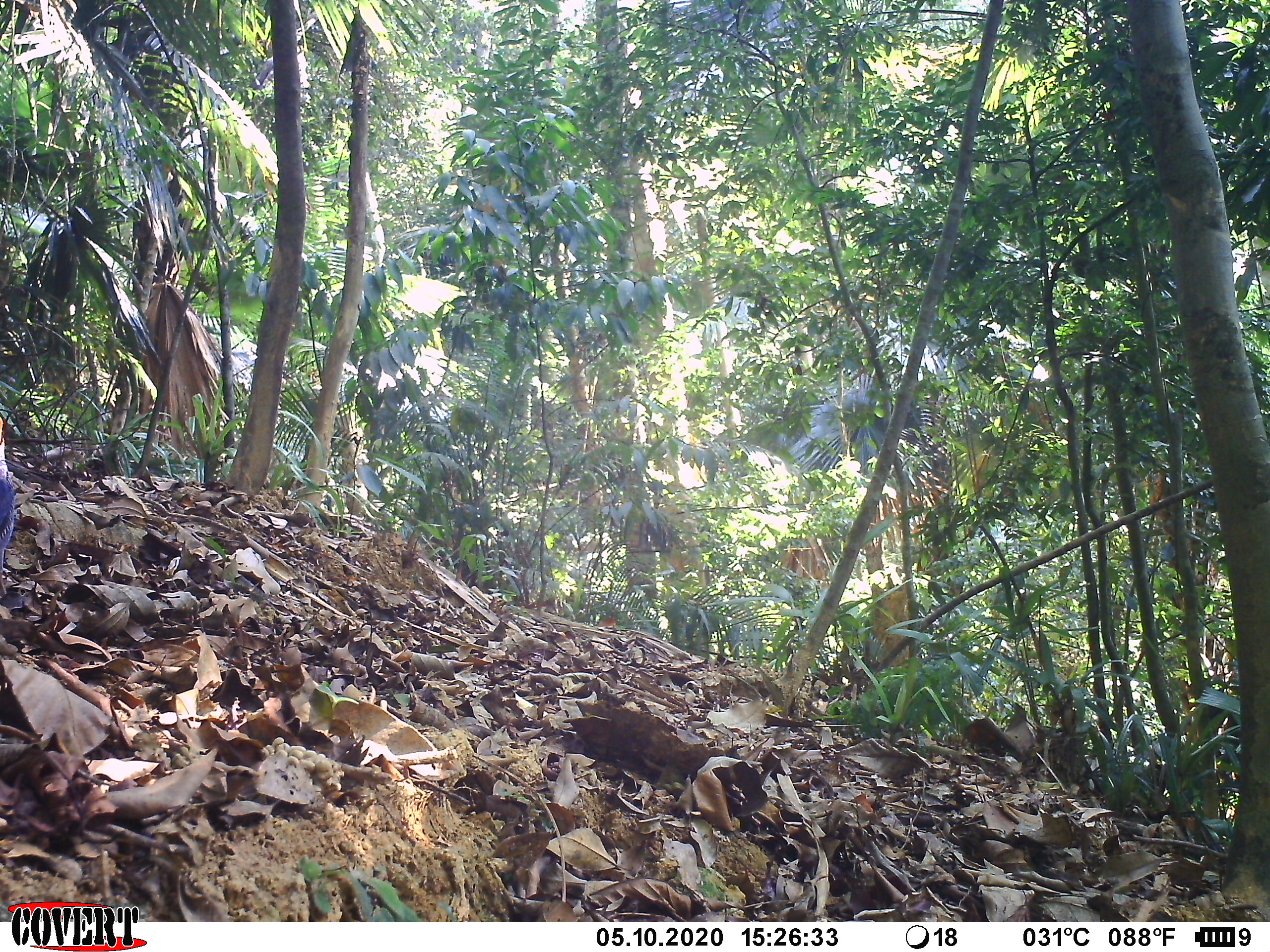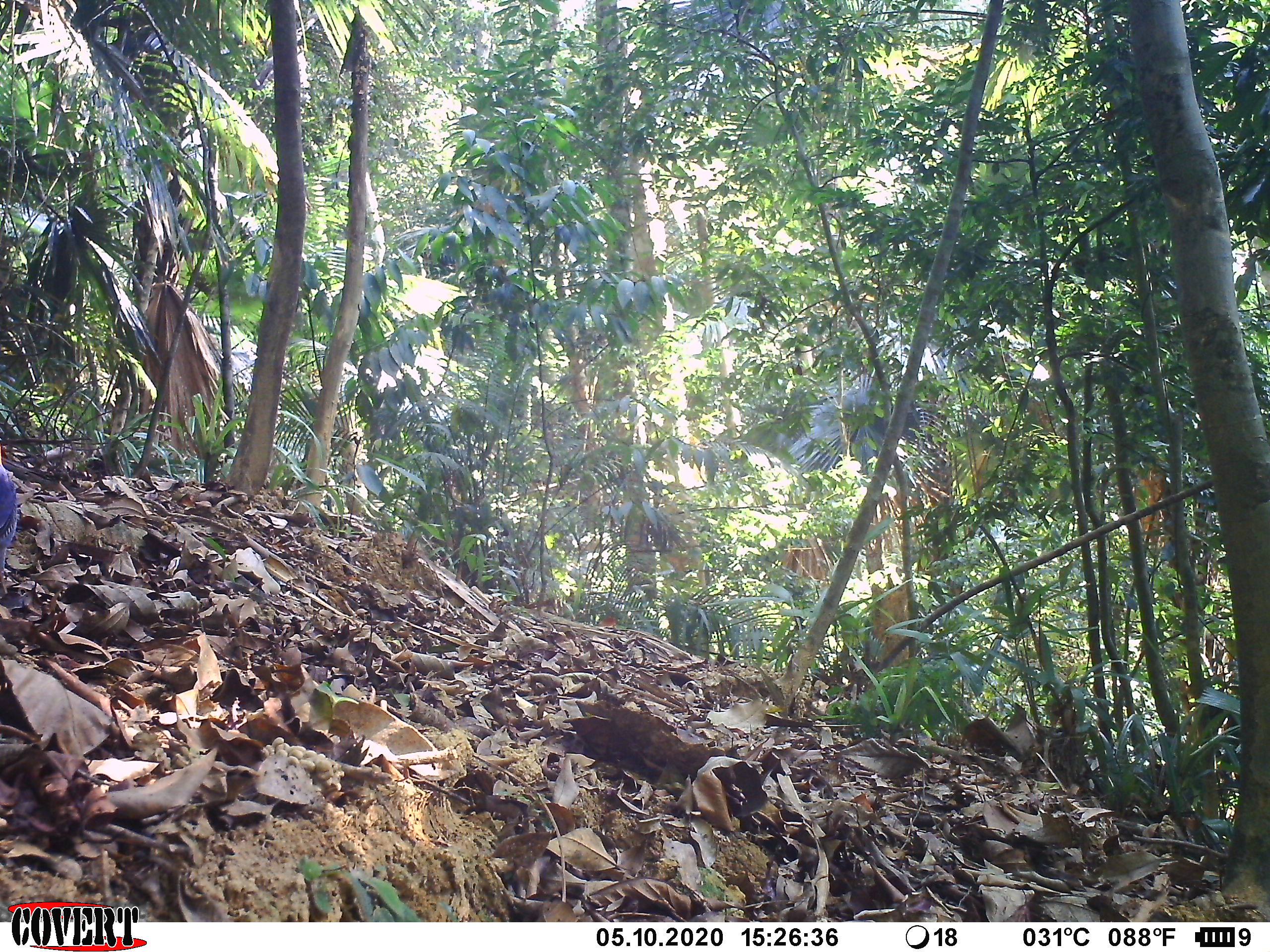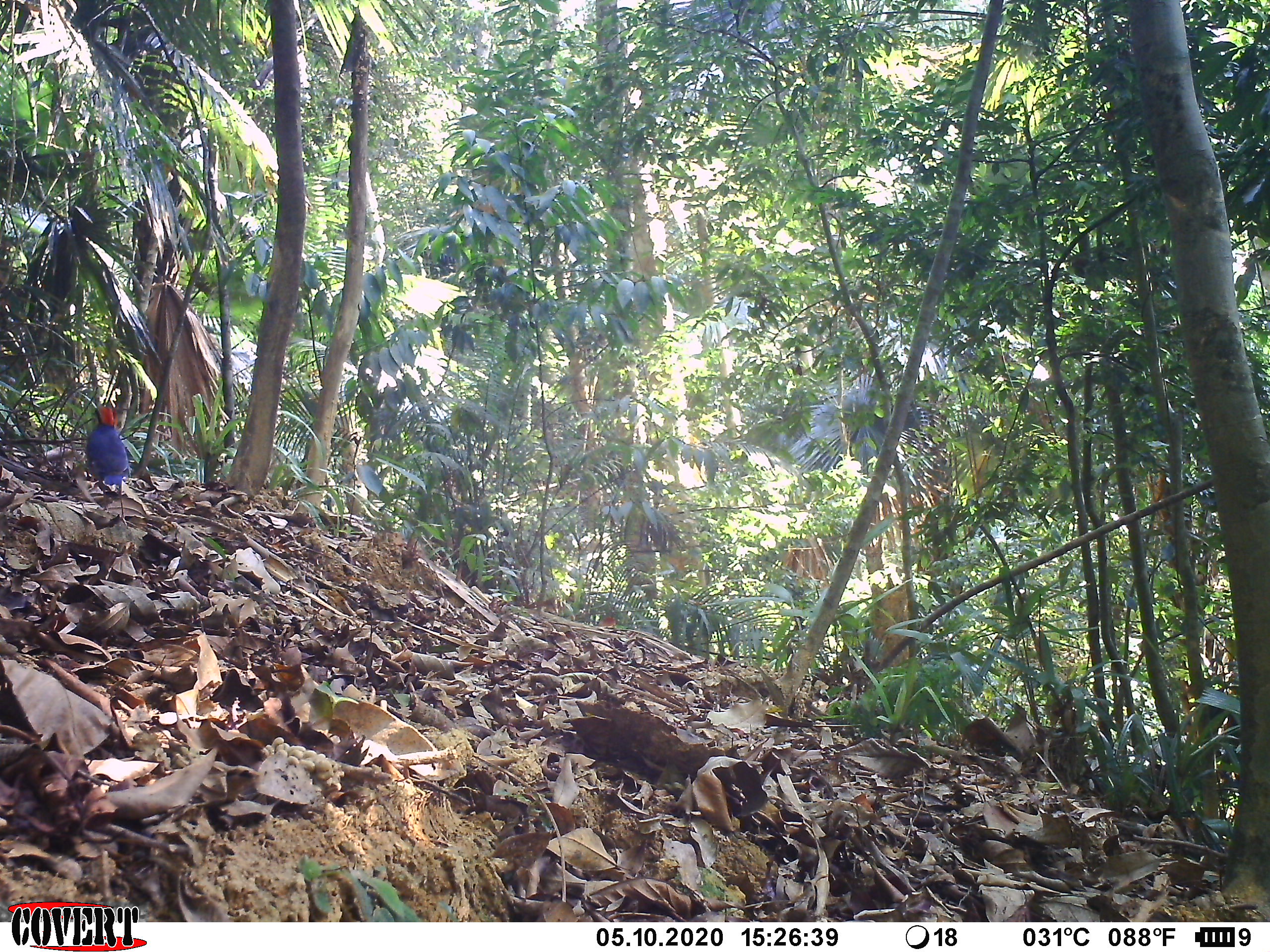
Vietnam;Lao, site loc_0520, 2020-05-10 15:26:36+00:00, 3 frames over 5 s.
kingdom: Animalia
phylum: Chordata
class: Aves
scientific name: Aves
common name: bird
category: unidentified bird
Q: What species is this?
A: Unidentified bird (bird) (Aves).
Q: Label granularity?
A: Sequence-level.